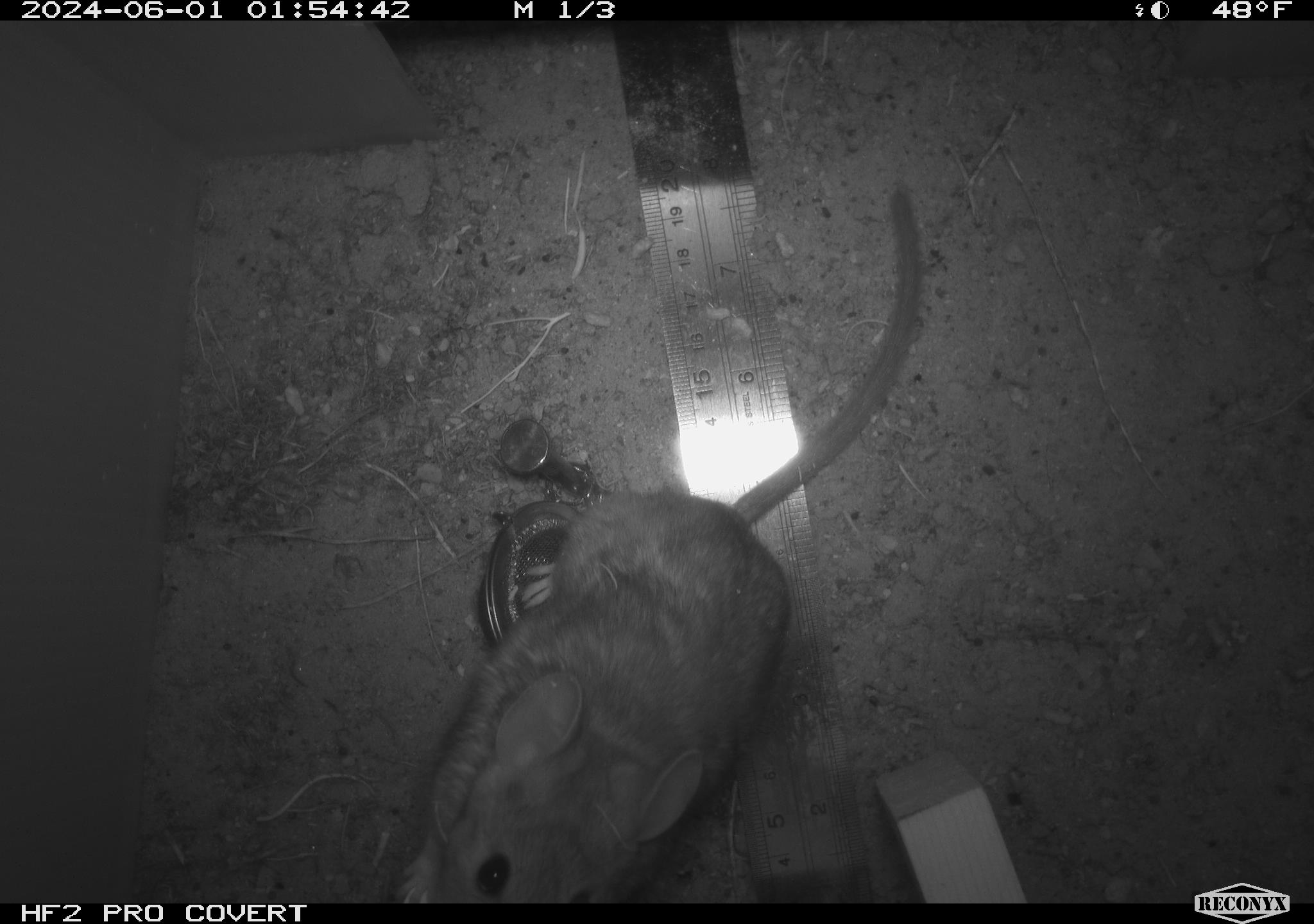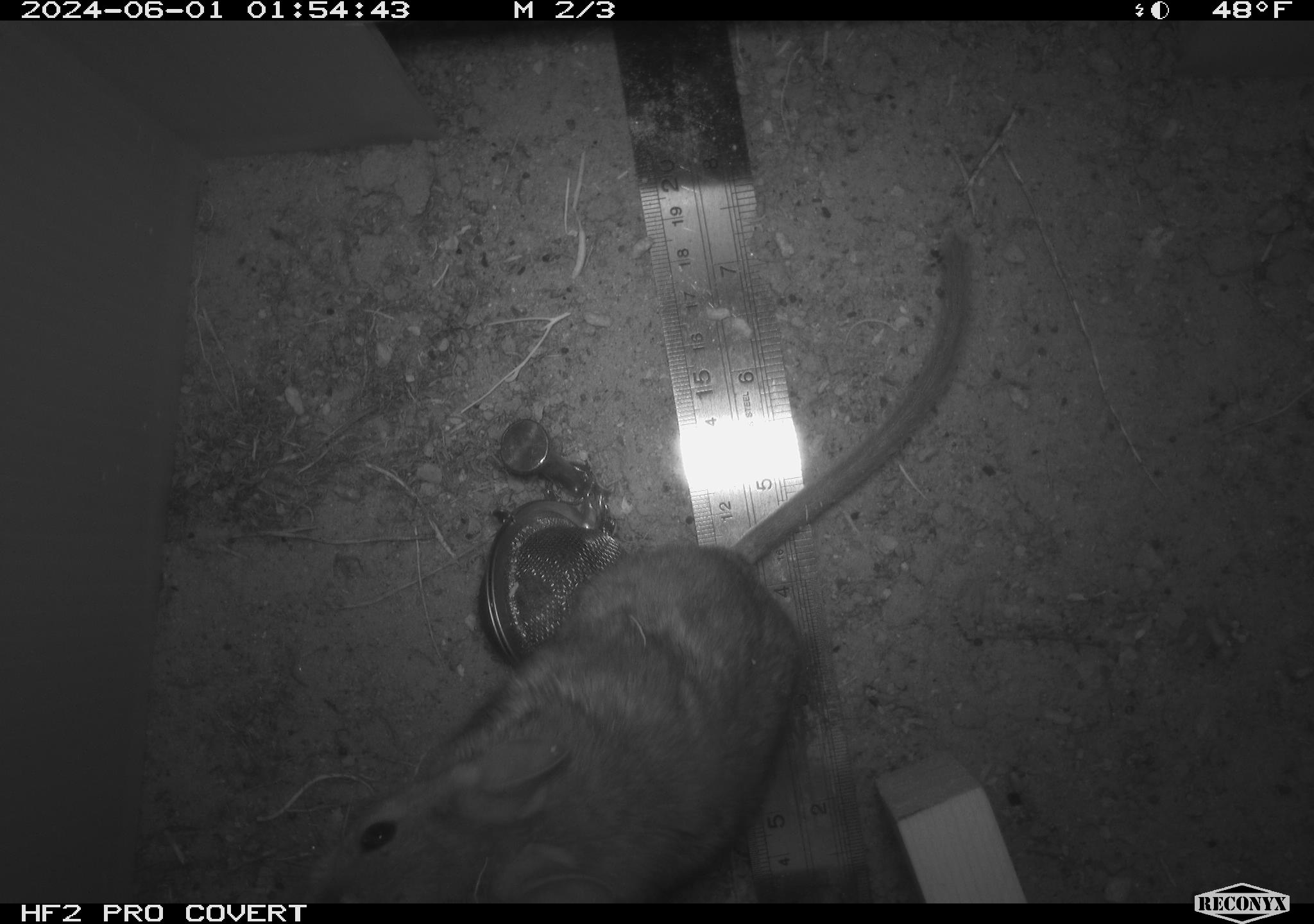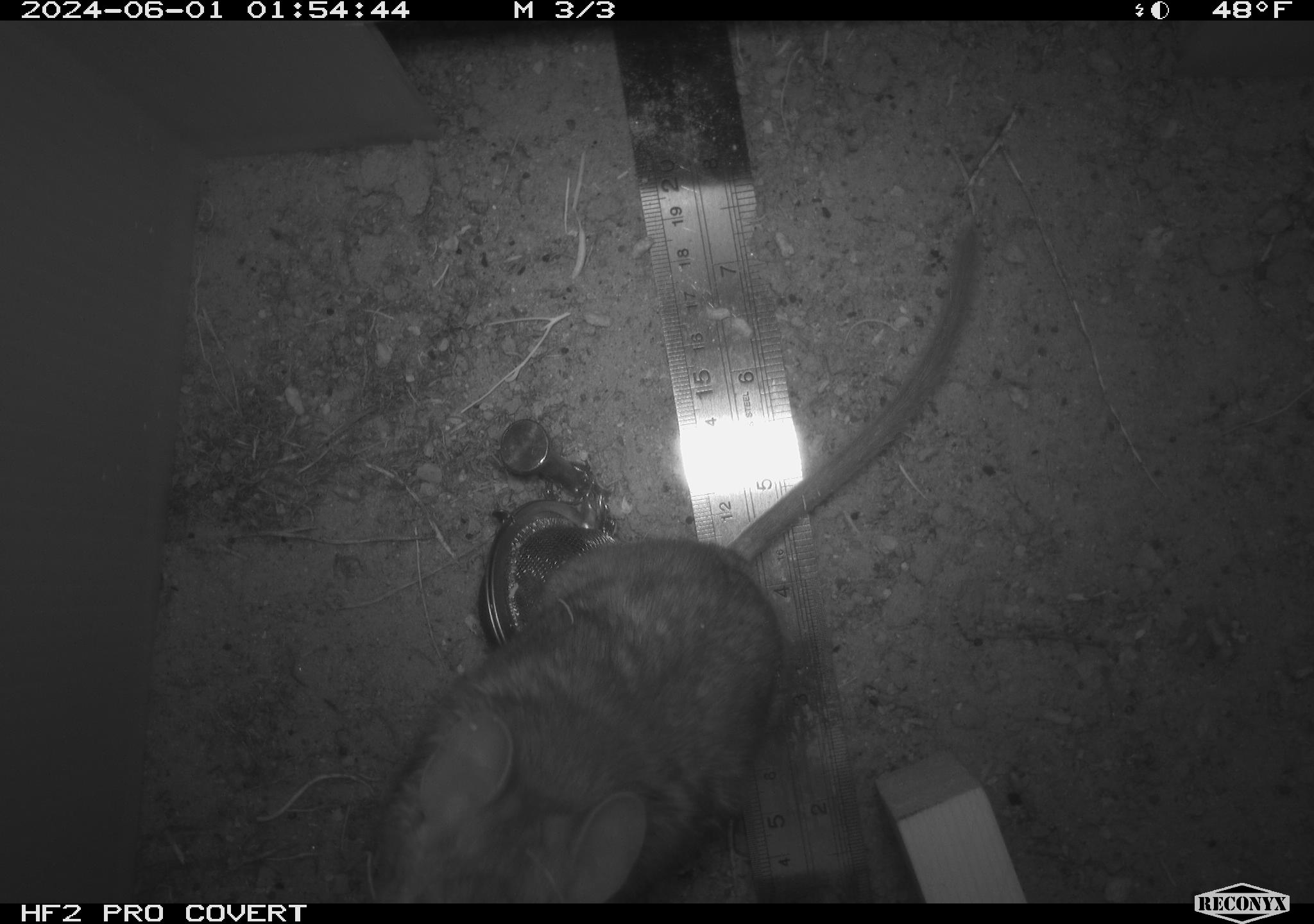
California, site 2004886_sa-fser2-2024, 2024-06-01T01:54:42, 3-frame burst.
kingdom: Animalia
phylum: Chordata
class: Mammalia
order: Rodentia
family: Cricetidae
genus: Neotoma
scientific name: Neotoma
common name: pack rat or woodrat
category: neotoma species